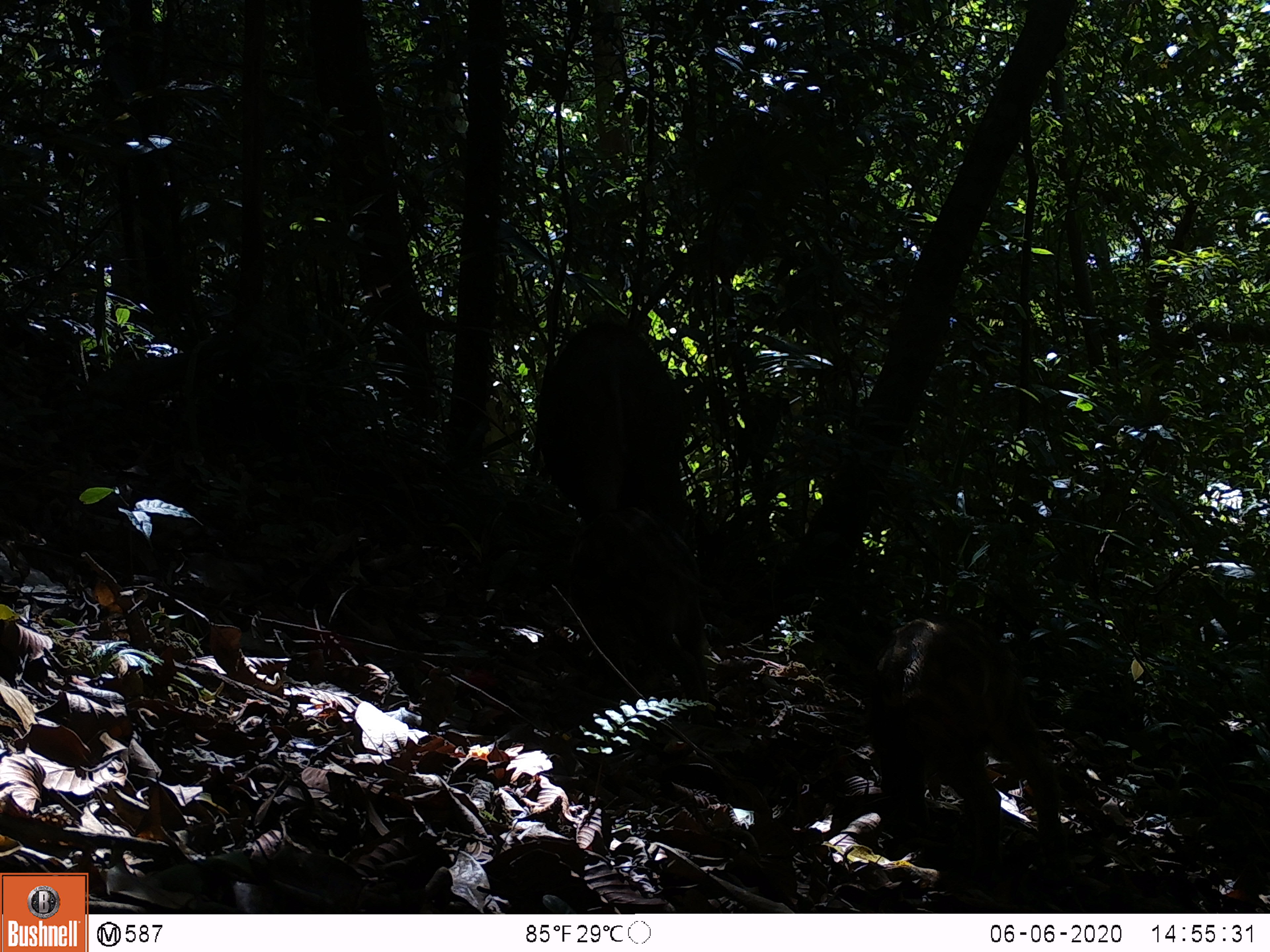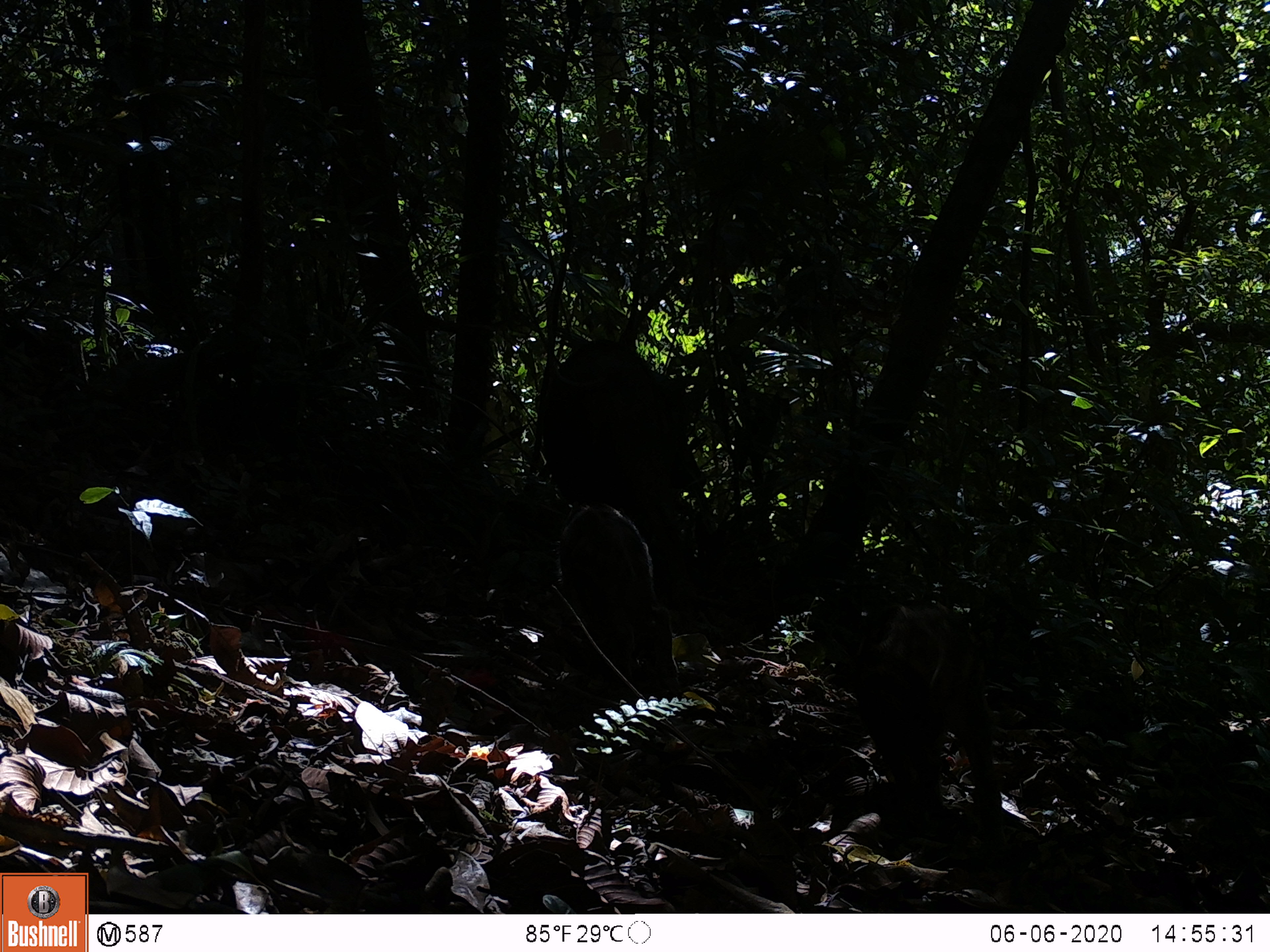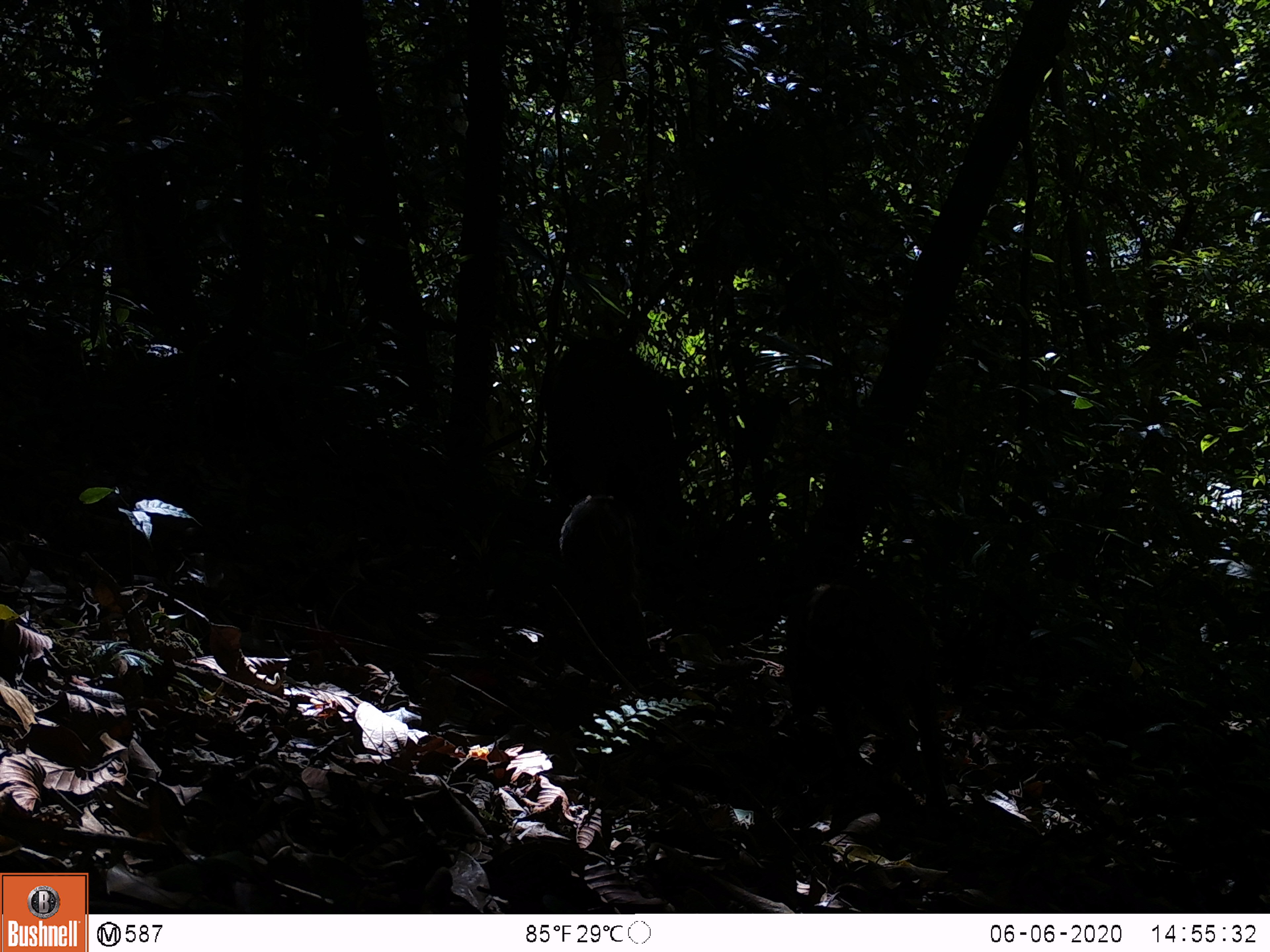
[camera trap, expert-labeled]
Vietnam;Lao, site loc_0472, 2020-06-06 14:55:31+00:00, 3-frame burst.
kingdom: Animalia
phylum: Chordata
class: Mammalia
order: Artiodactyla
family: Suidae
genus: Sus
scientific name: Sus scrofa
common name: eurasian wild pig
Eurasian wild pig (Sus scrofa). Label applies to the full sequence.